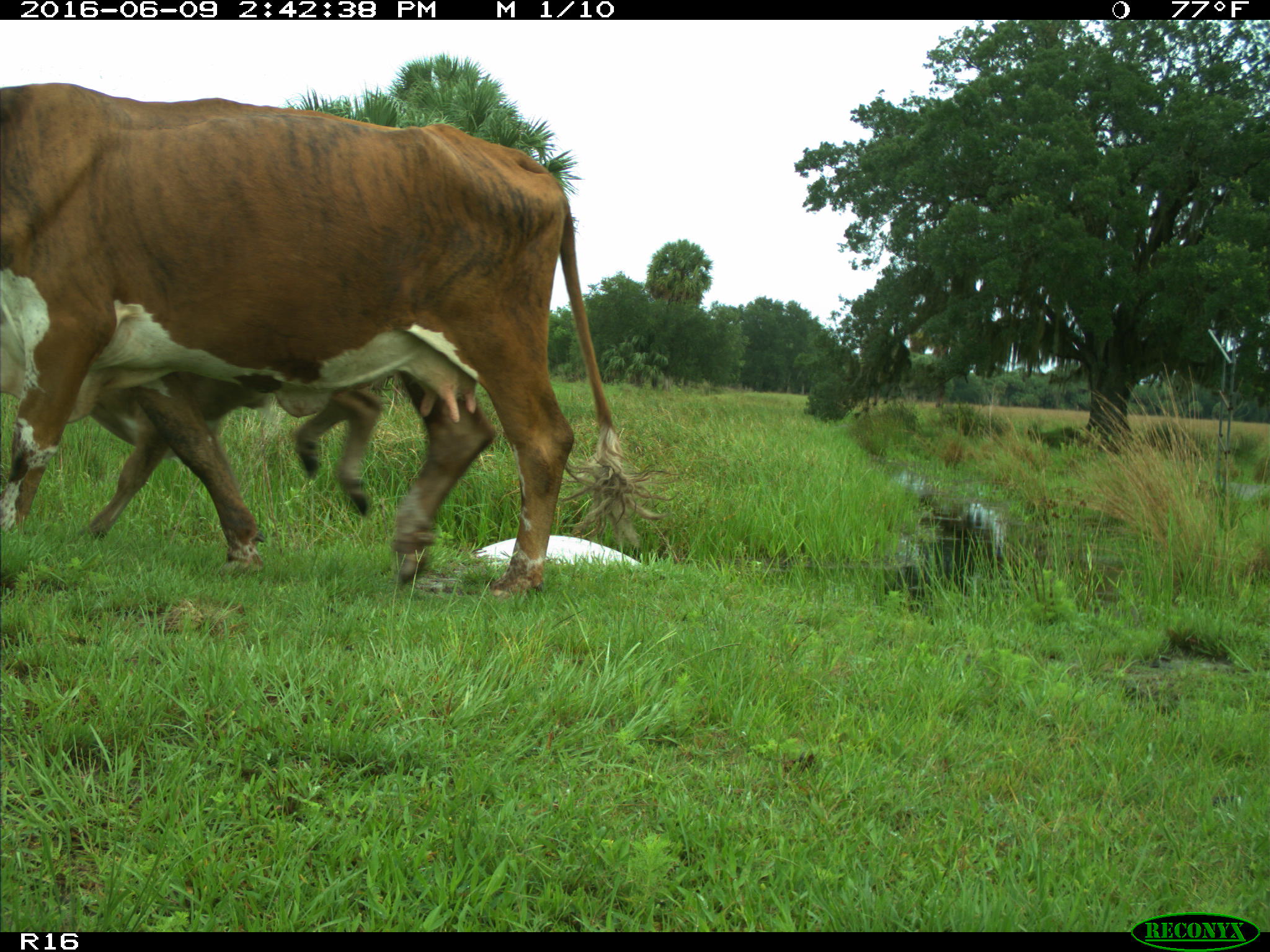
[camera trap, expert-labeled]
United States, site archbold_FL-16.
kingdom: Animalia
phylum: Chordata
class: Mammalia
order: Artiodactyla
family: Bovidae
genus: Bos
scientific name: Bos taurus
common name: domestic cow